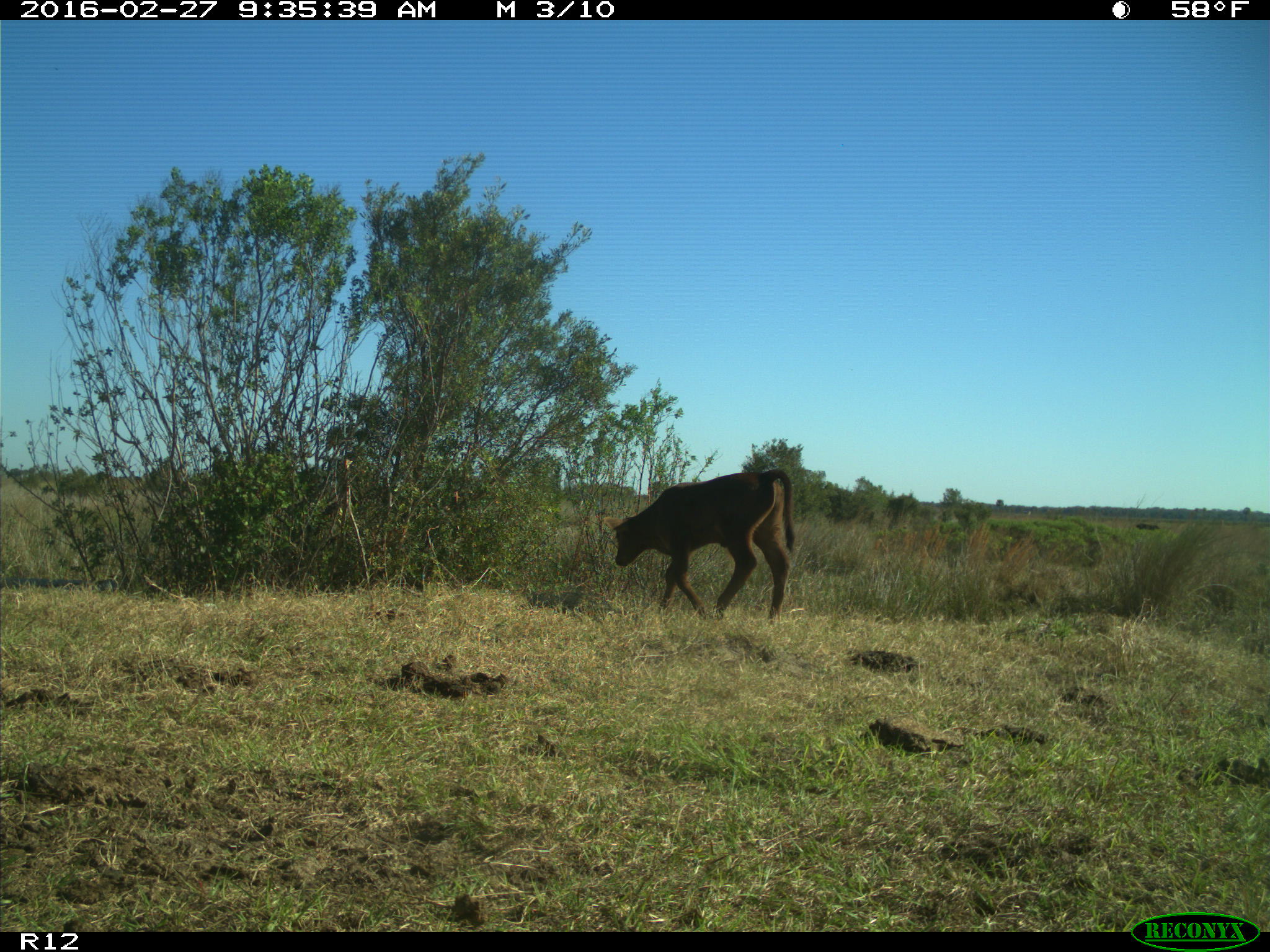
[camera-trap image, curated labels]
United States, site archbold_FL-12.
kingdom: Animalia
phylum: Chordata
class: Mammalia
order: Artiodactyla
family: Bovidae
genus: Bos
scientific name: Bos taurus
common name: domestic cow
Bos taurus (domestic cow).